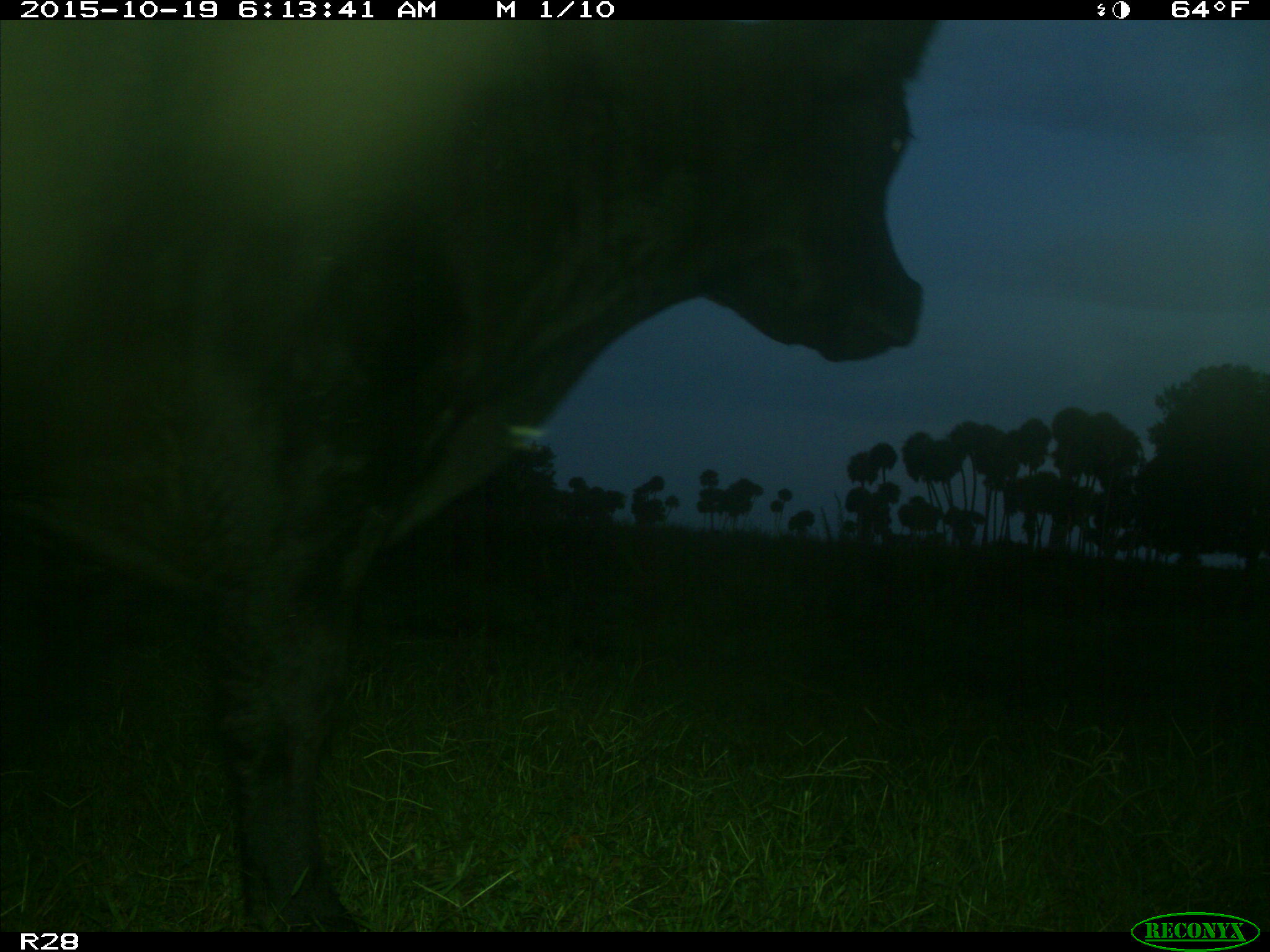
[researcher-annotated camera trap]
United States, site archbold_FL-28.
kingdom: Animalia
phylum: Chordata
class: Mammalia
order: Artiodactyla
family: Bovidae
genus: Bos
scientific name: Bos taurus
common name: domestic cow